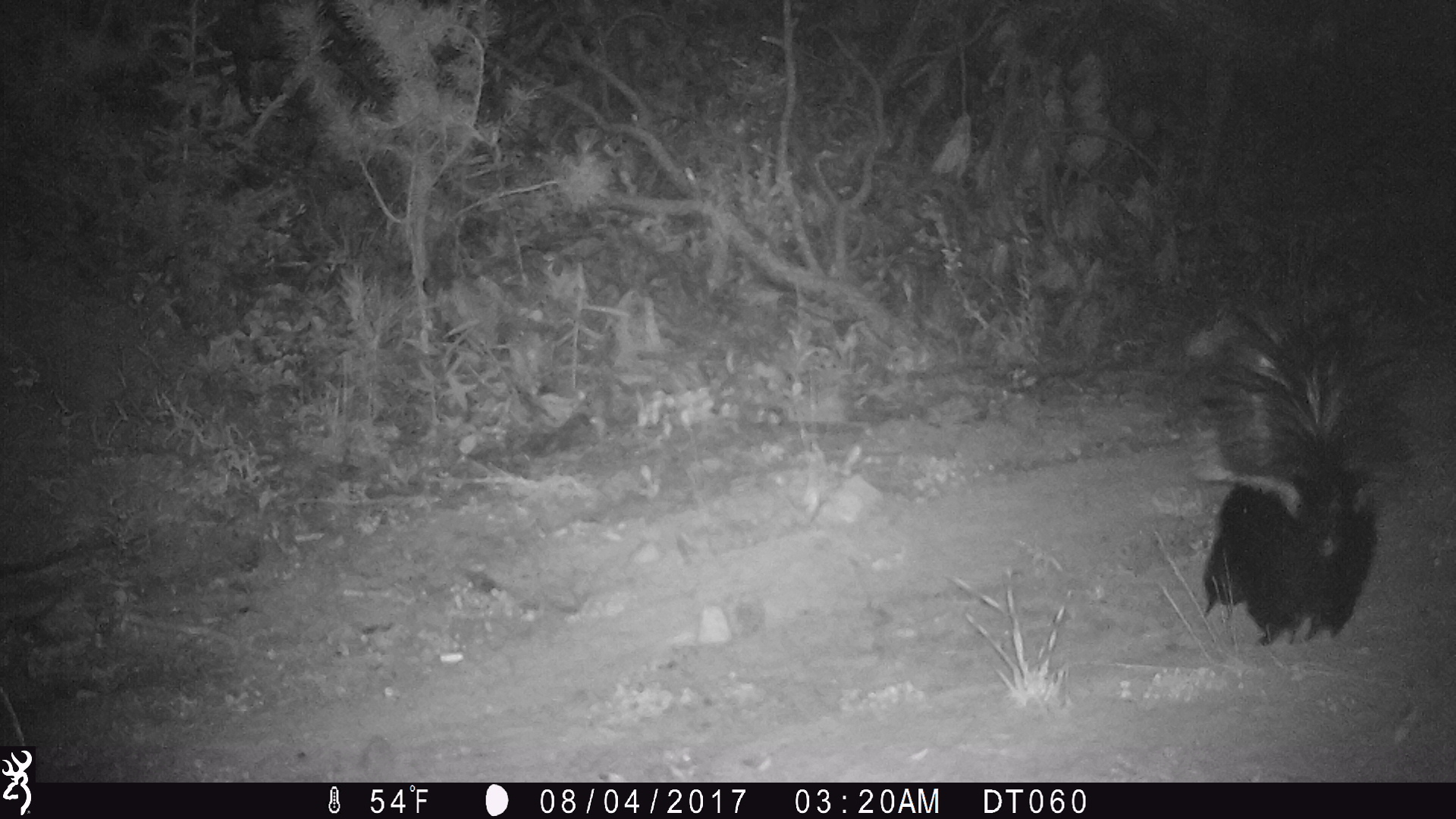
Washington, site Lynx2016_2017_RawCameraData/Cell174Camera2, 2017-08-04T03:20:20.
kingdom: Animalia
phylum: Chordata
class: Mammalia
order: Carnivora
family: Mephitidae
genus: Mephitis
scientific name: Mephitis mephitis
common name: striped skunk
Mephitis mephitis (striped skunk). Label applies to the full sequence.